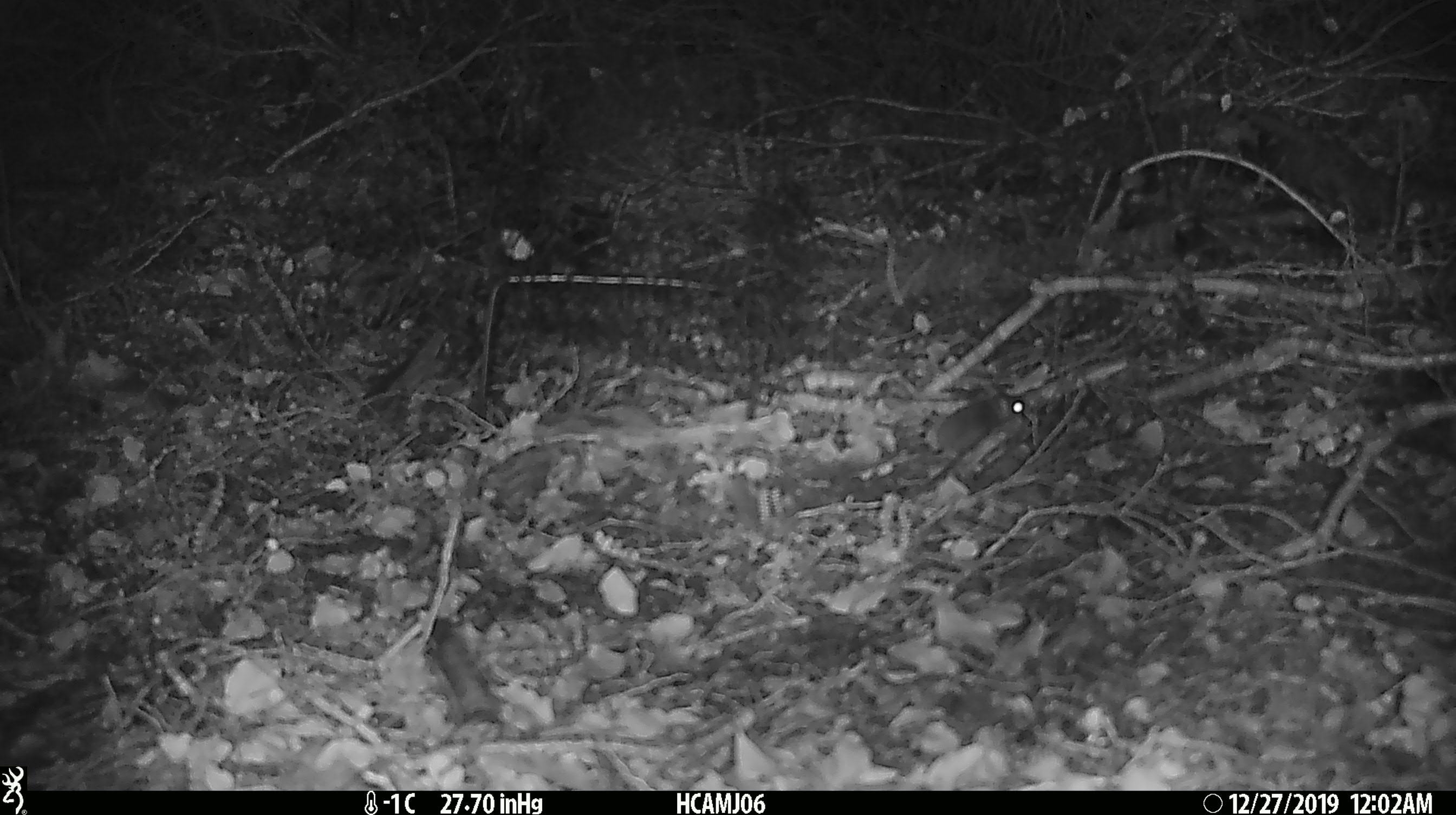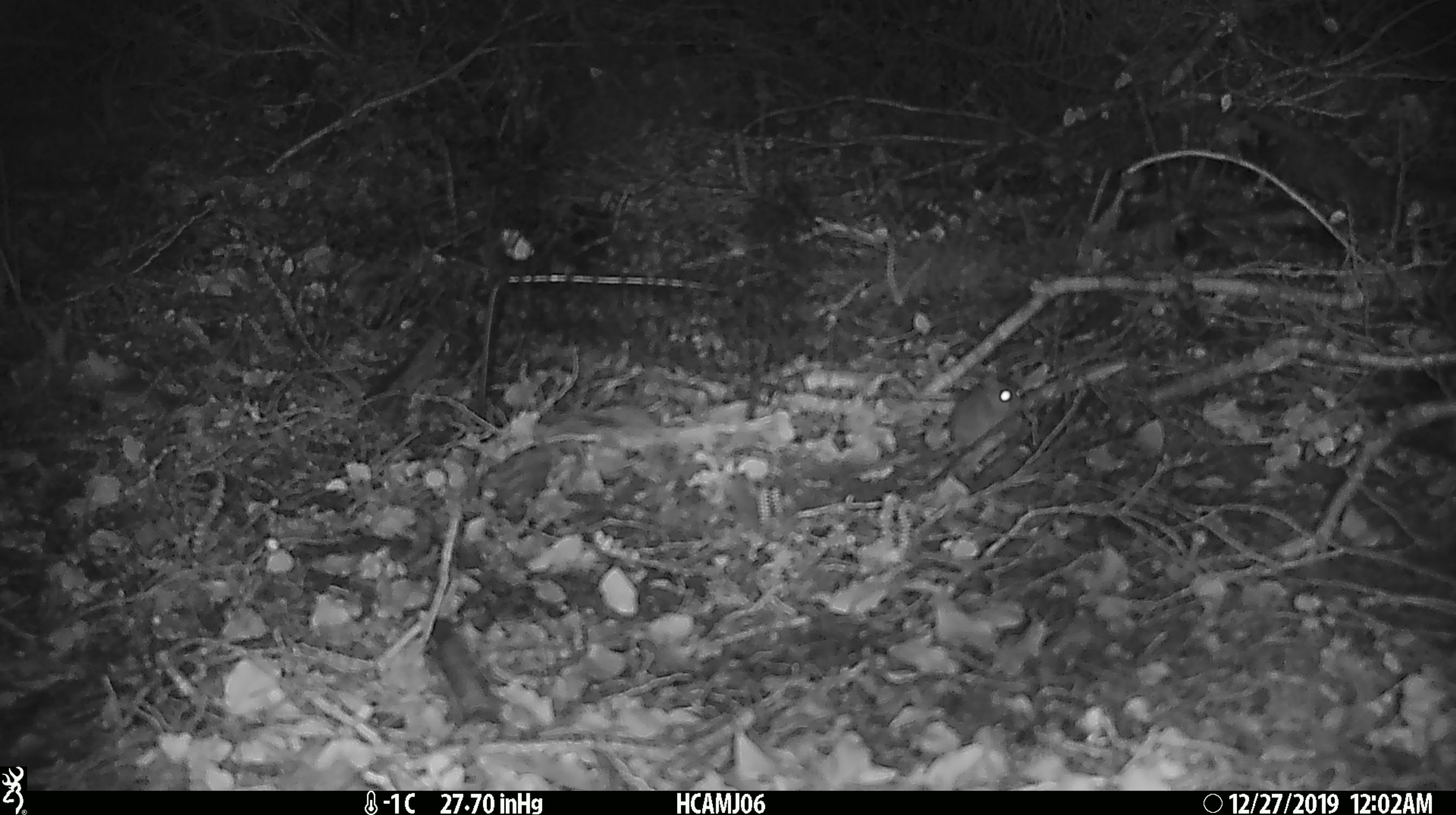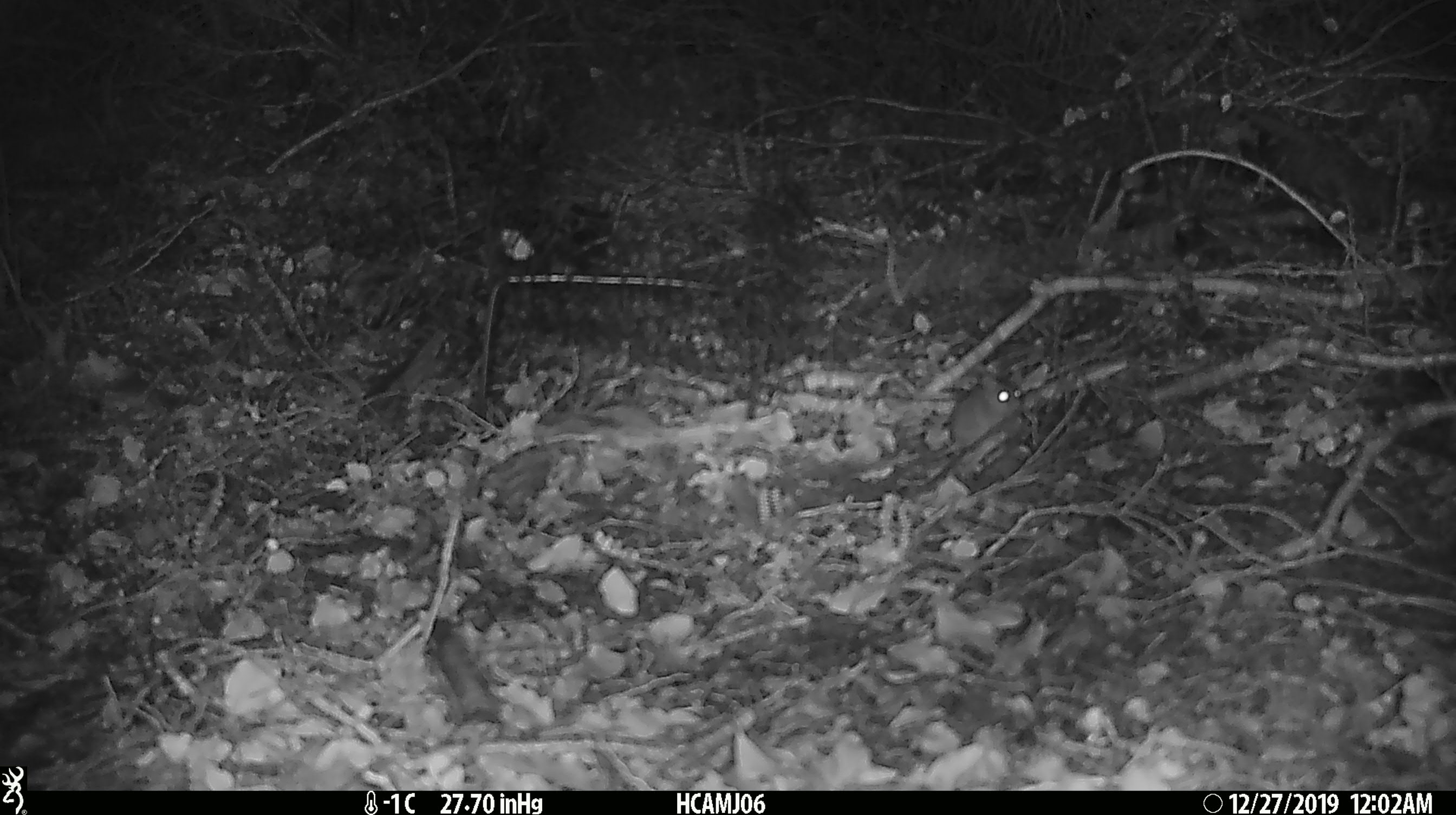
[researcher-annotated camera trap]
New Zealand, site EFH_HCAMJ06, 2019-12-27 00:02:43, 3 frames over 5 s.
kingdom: Animalia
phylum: Chordata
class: Mammalia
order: Rodentia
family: Muridae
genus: Mus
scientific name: Mus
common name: mouse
Mouse (Mus).